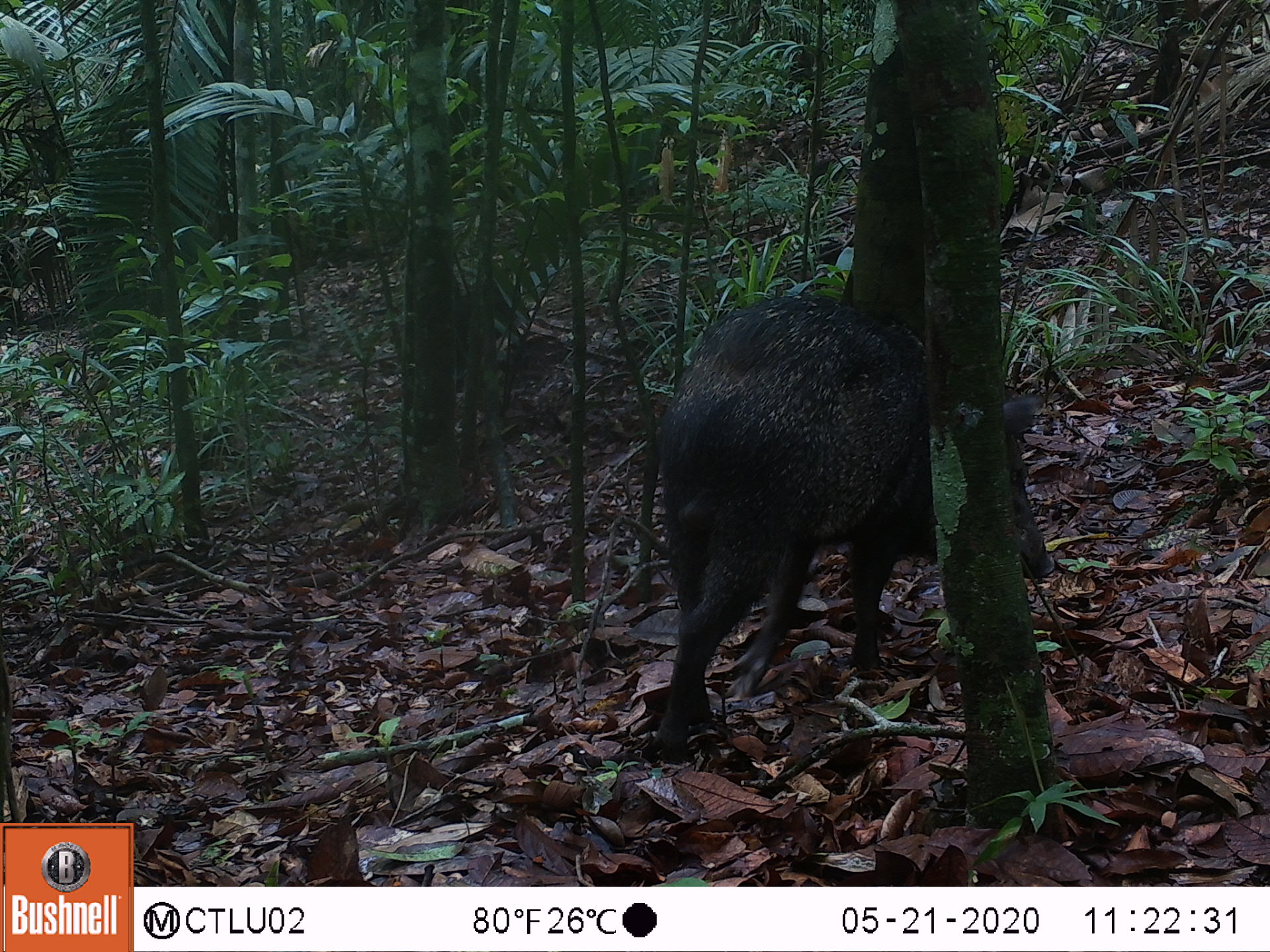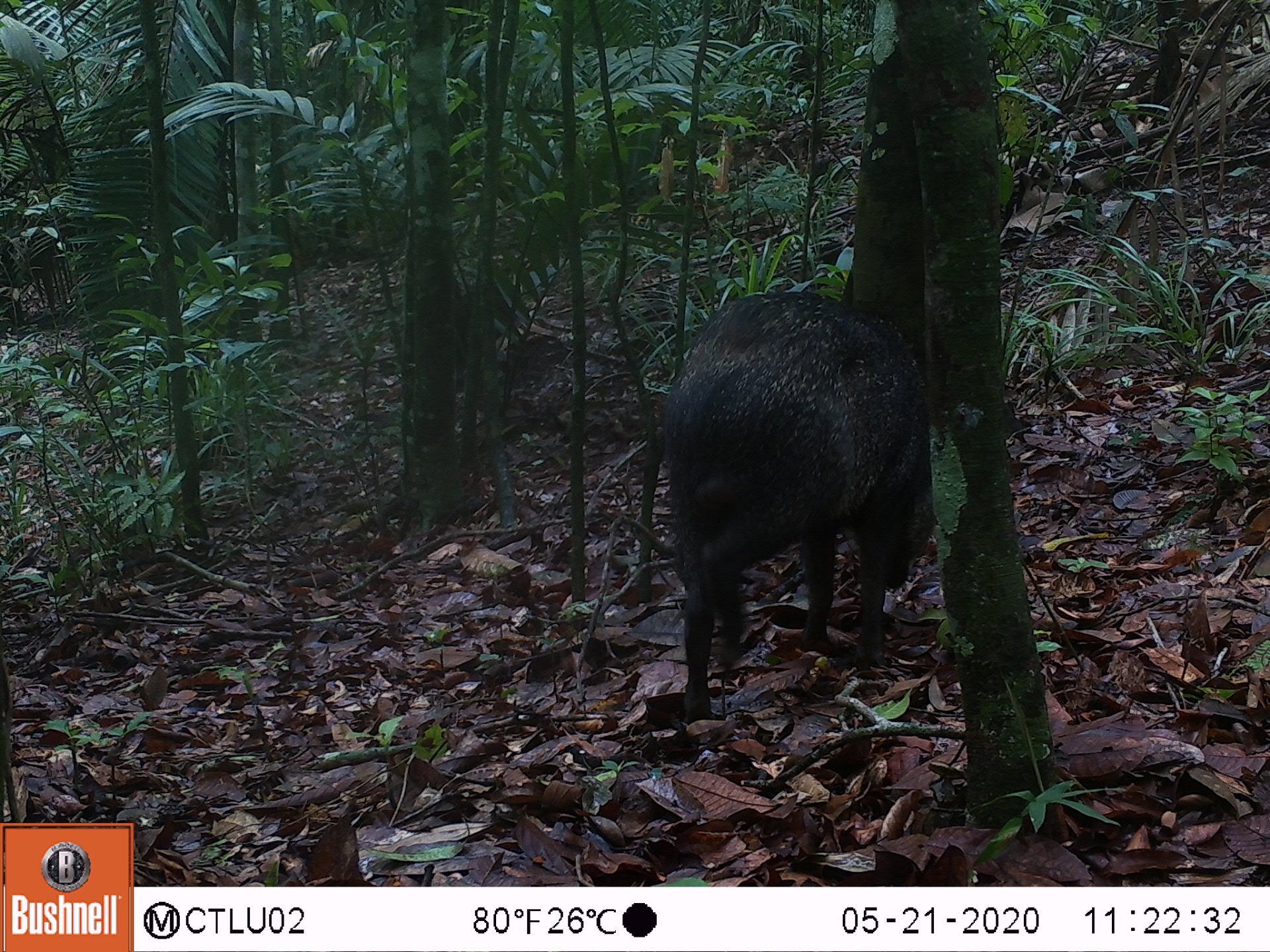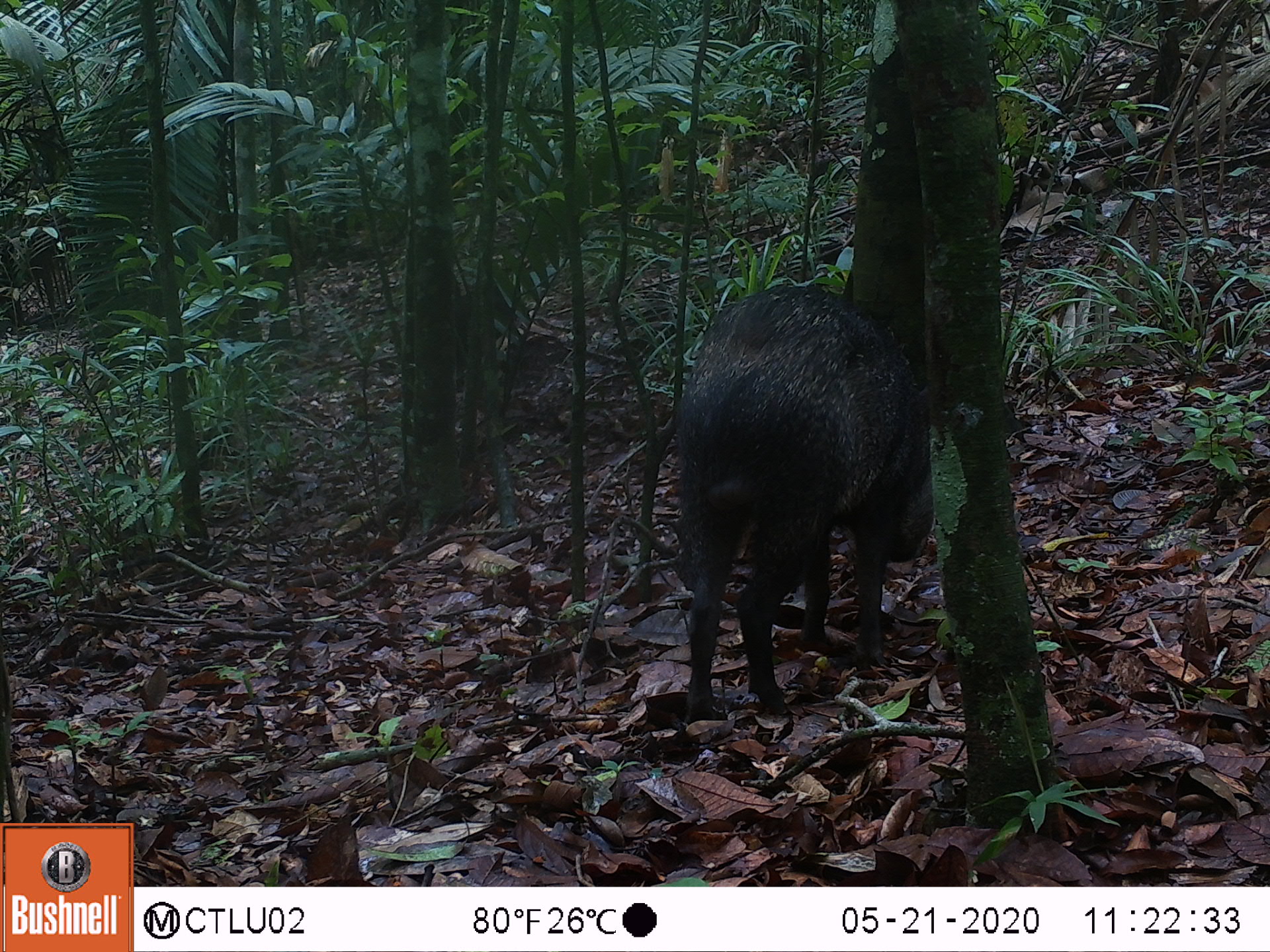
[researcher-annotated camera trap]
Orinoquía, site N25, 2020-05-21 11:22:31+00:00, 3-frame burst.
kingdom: Animalia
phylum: Chordata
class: Mammalia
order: Artiodactyla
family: Tayassuidae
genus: Pecari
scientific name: Pecari tajacu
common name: collared peccary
Collared peccary (Pecari tajacu).